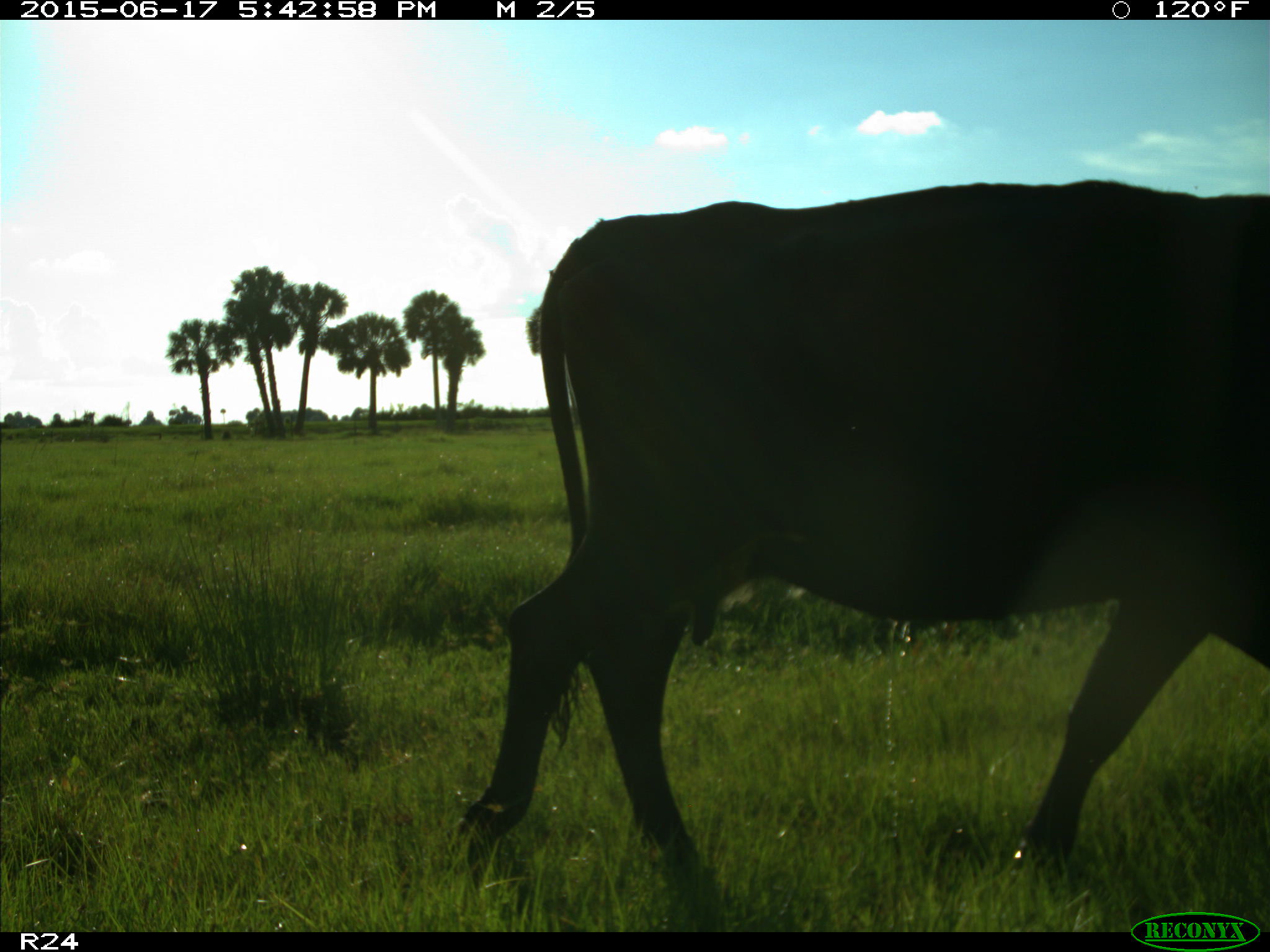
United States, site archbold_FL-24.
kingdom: Animalia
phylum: Chordata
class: Mammalia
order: Artiodactyla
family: Bovidae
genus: Bos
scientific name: Bos taurus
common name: domestic cow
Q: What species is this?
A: Bos taurus (domestic cow).